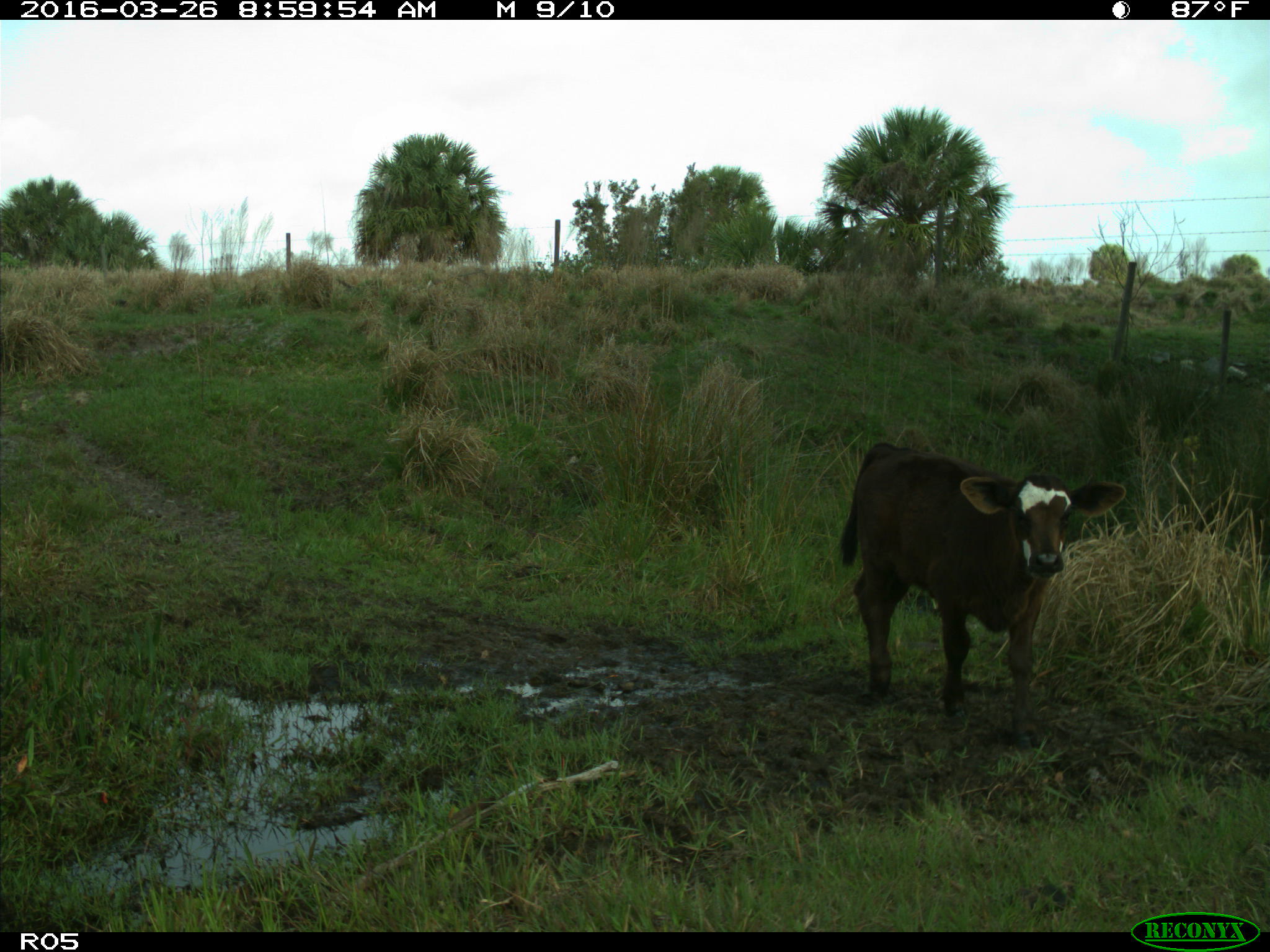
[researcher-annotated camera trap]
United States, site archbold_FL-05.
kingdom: Animalia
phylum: Chordata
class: Mammalia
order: Artiodactyla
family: Bovidae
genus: Bos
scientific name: Bos taurus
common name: domestic cow